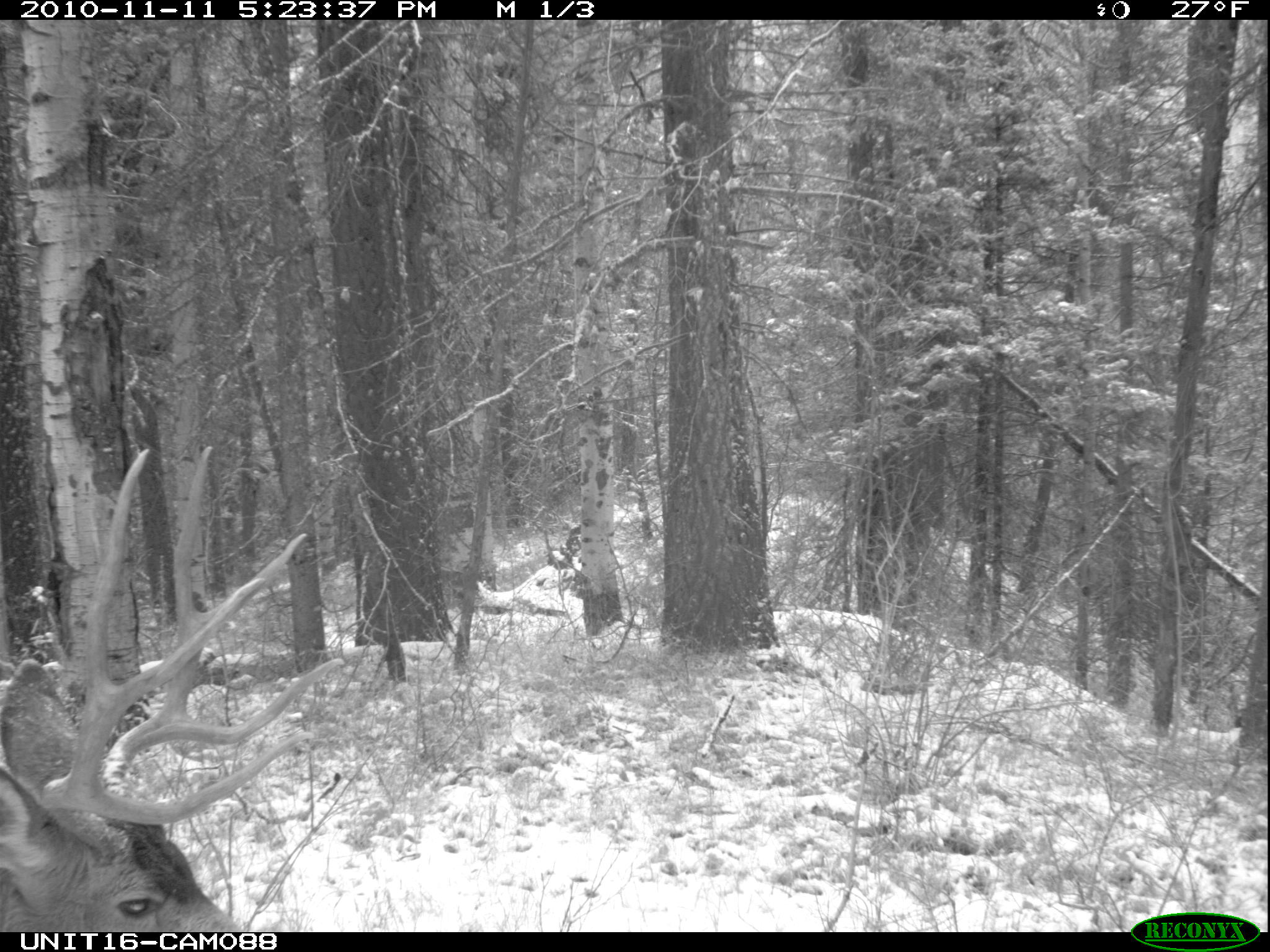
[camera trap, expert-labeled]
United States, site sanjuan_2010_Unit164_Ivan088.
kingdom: Animalia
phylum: Chordata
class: Mammalia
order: Artiodactyla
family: Cervidae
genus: Odocoileus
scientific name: Odocoileus hemionus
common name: mule deer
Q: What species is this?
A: Odocoileus hemionus (mule deer).